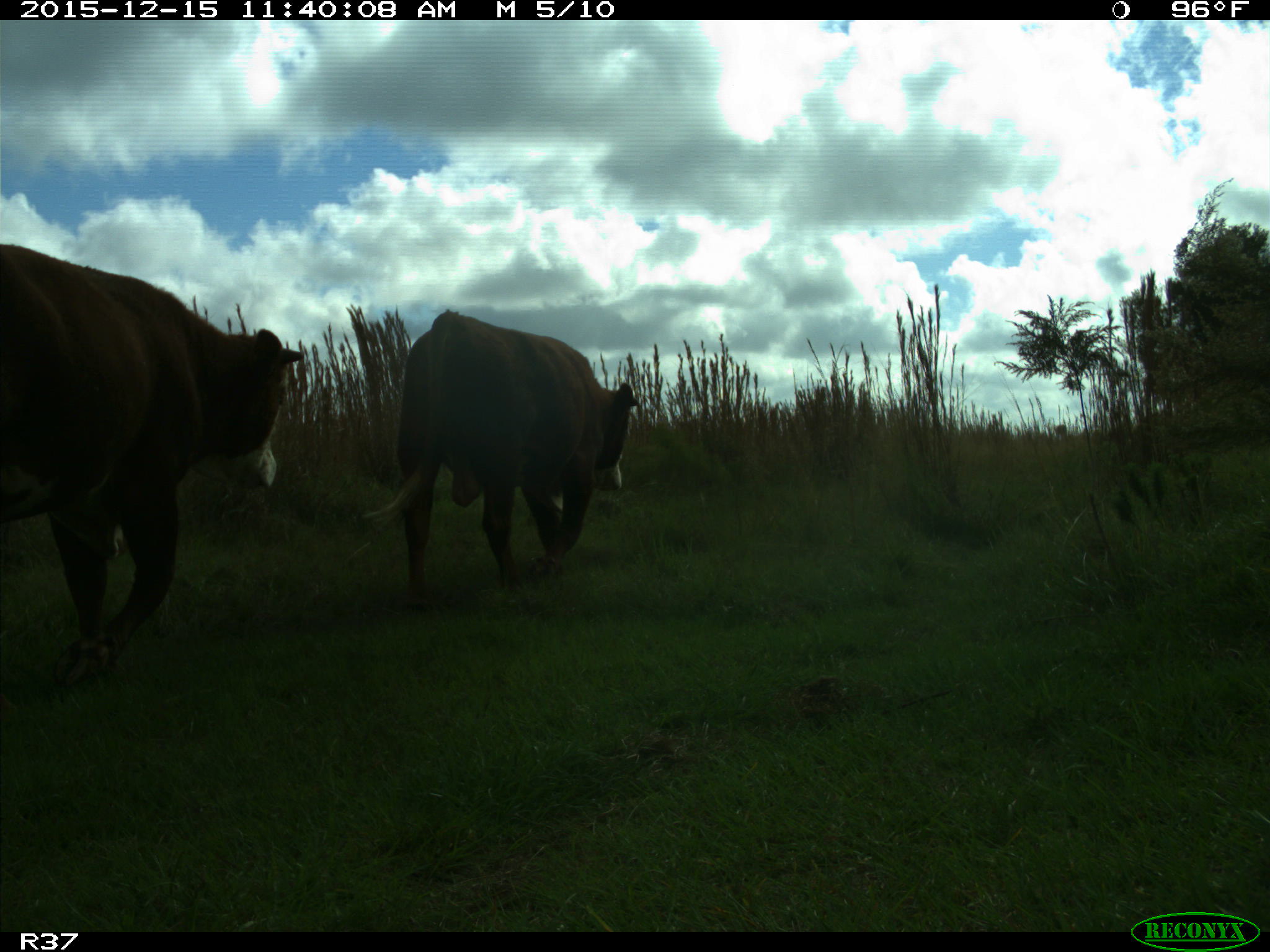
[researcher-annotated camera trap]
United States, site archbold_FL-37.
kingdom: Animalia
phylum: Chordata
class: Mammalia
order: Artiodactyla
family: Bovidae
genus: Bos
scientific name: Bos taurus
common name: domestic cow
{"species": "Bos taurus (domestic cow)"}